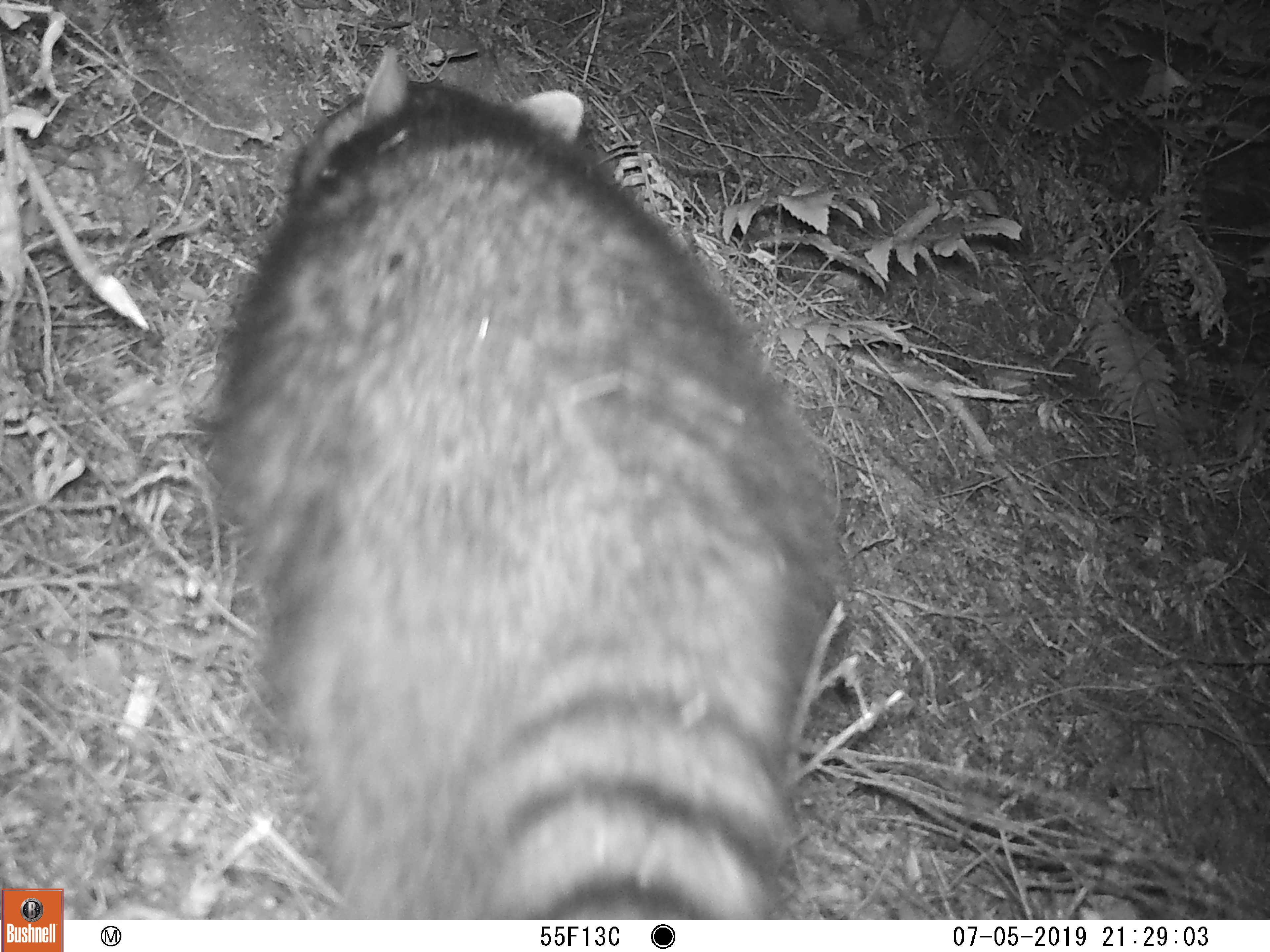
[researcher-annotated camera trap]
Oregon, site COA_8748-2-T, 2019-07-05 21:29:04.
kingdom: Animalia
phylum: Chordata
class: Mammalia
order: Carnivora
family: Procyonidae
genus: Procyon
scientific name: Procyon lotor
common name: northern raccoon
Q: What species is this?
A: Northern raccoon (Procyon lotor).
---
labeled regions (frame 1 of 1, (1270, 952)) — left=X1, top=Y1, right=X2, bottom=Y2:
northern raccoon: left=194, top=50, right=825, bottom=917